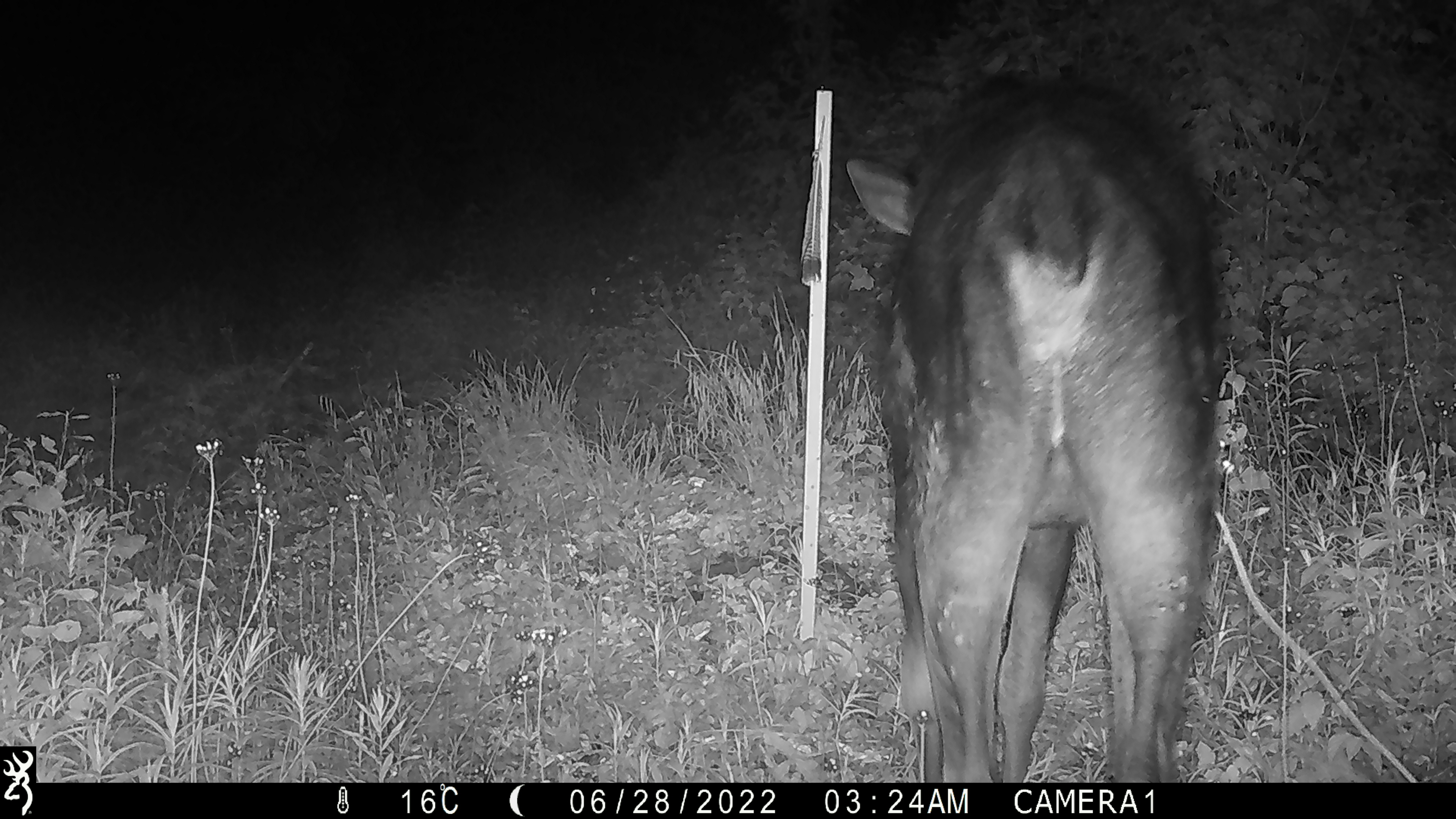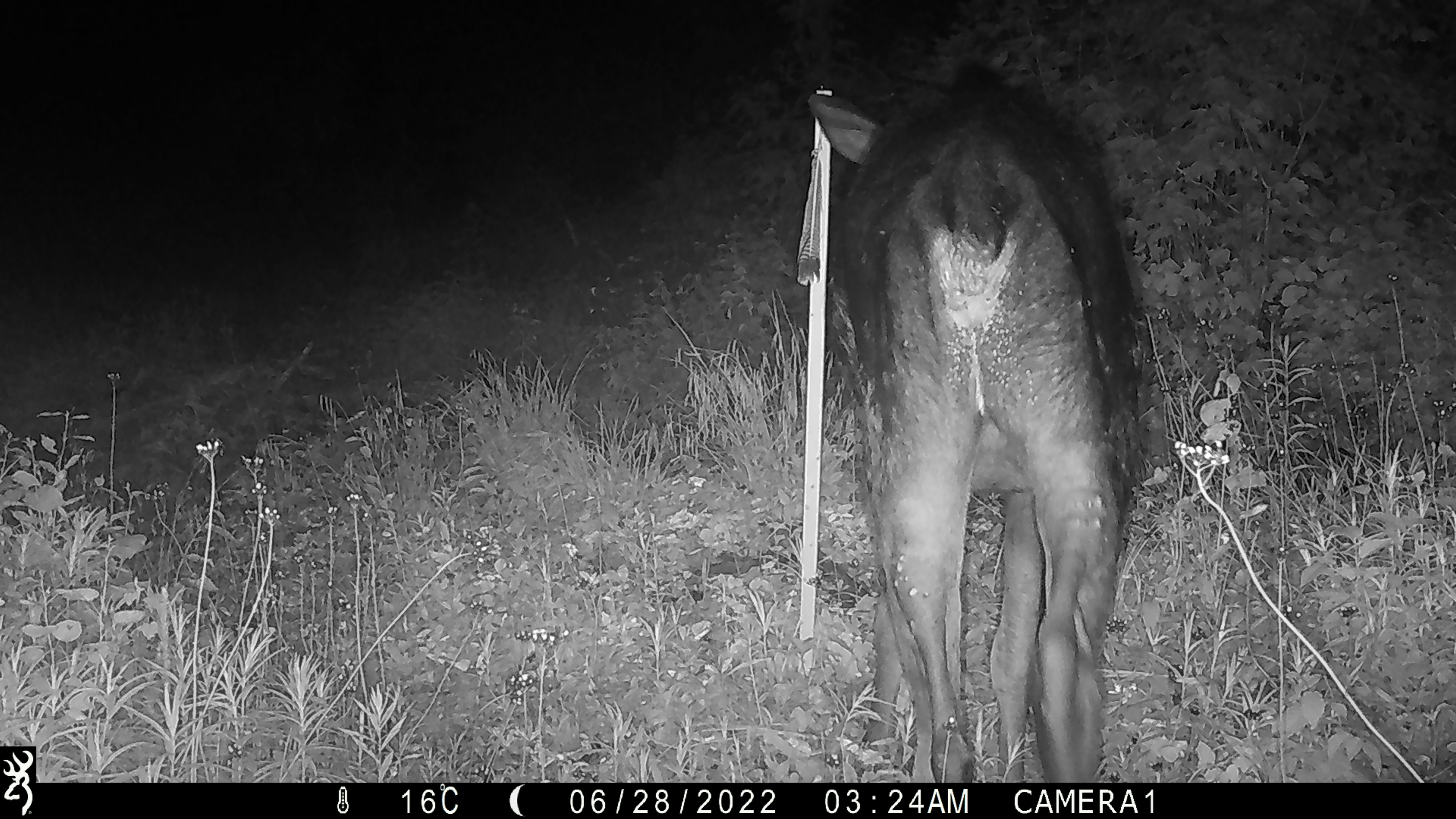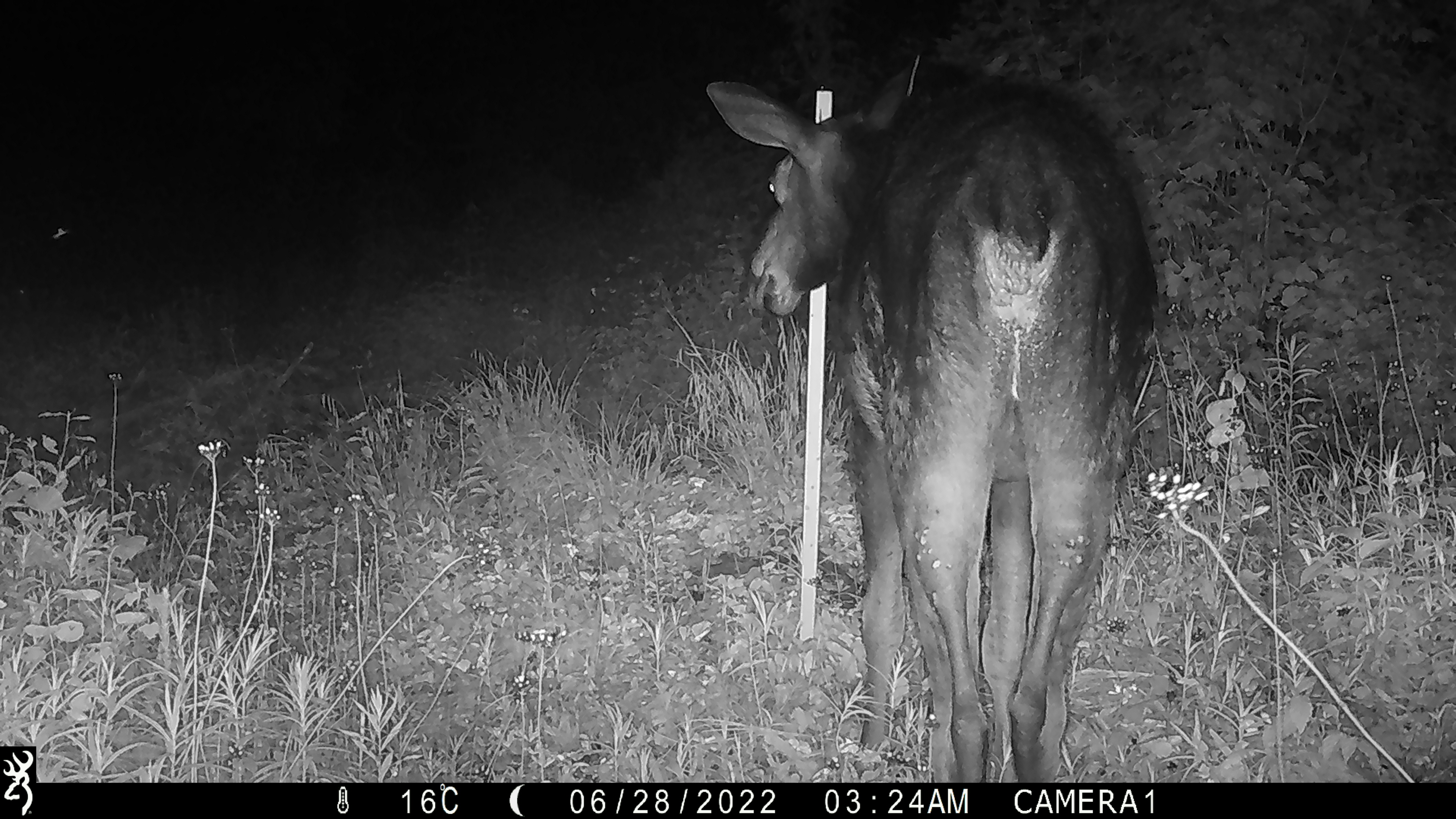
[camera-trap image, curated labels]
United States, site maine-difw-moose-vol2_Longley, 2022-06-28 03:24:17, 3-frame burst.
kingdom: Animalia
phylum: Chordata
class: Mammalia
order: Artiodactyla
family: Cervidae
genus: Alces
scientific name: Alces alces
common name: moose